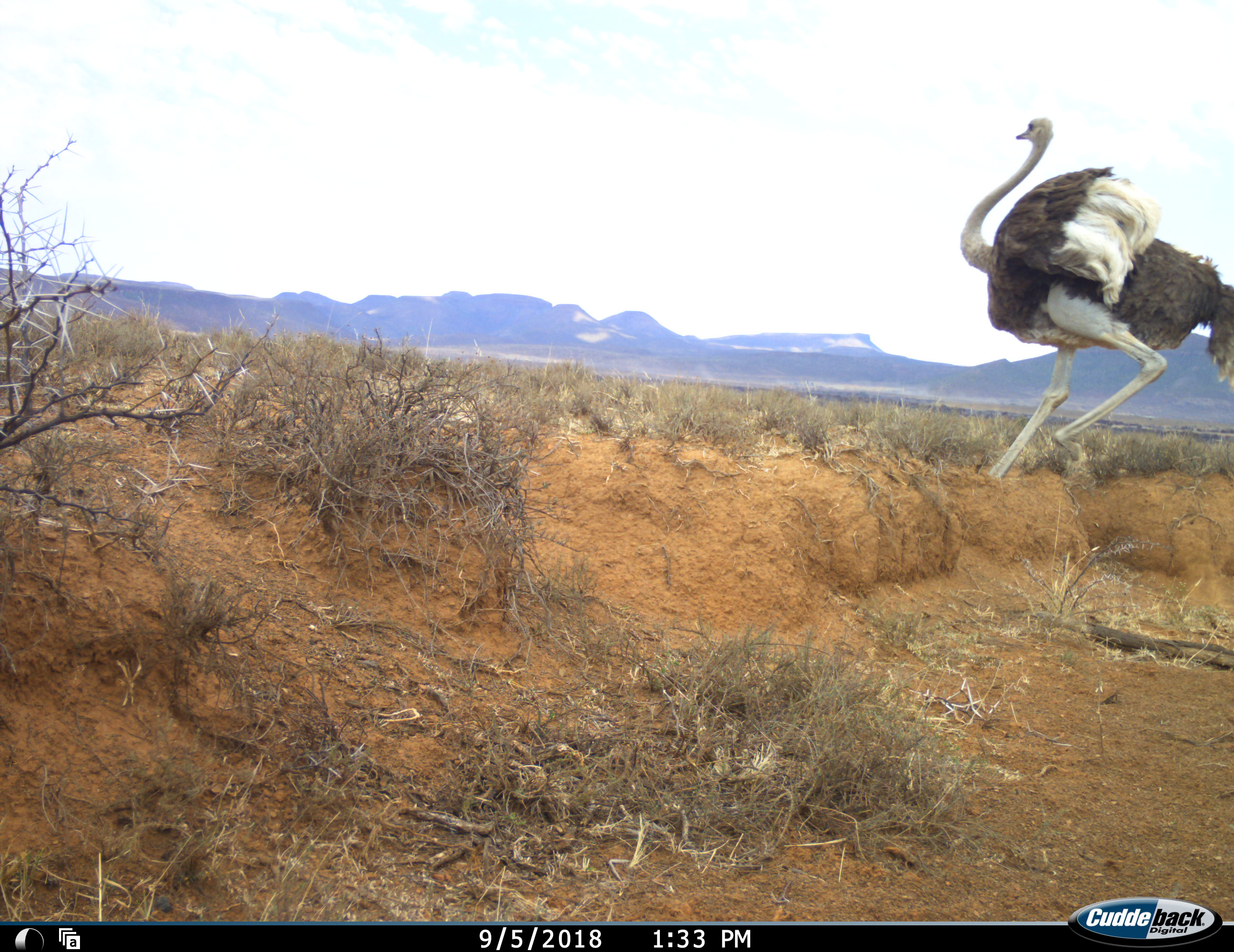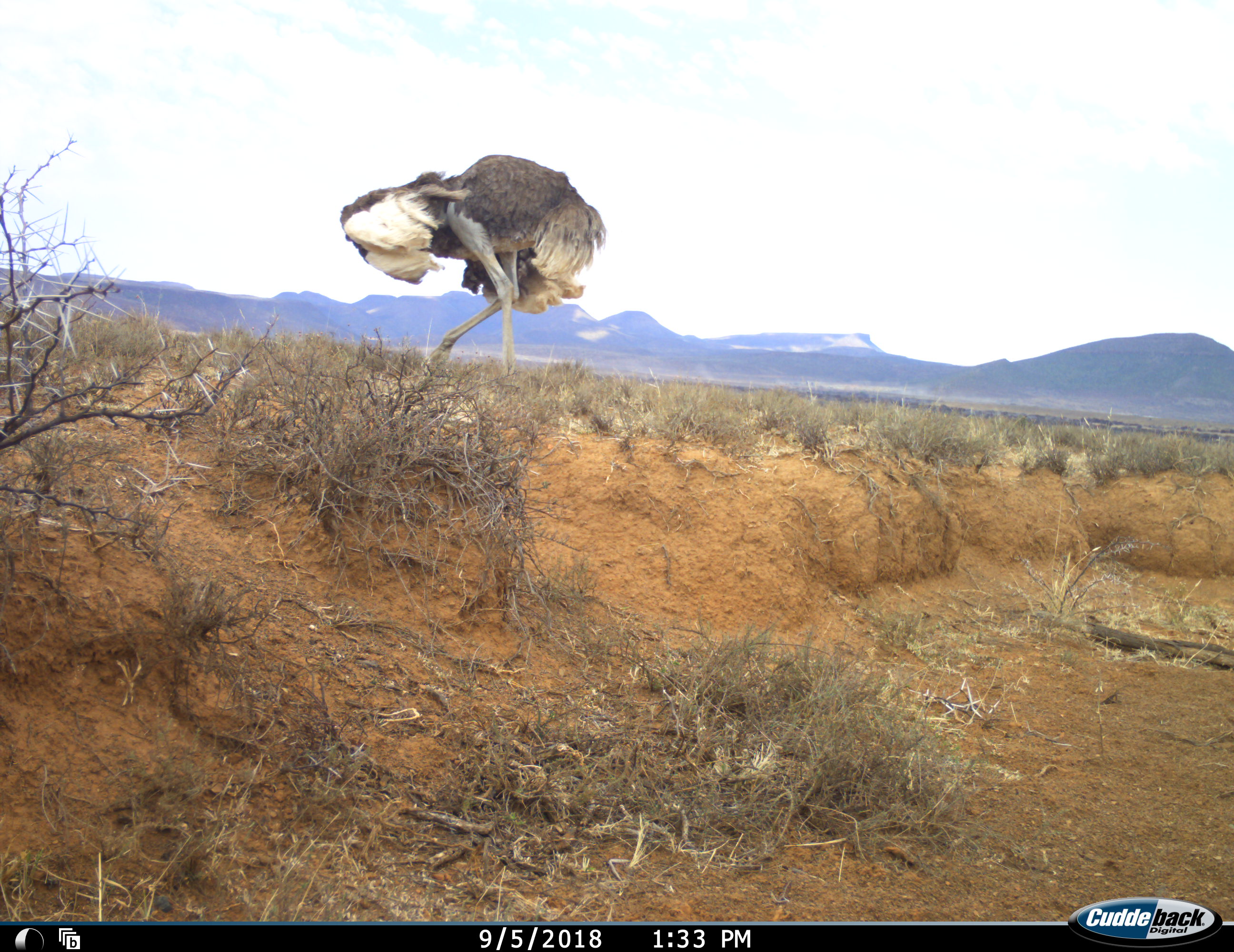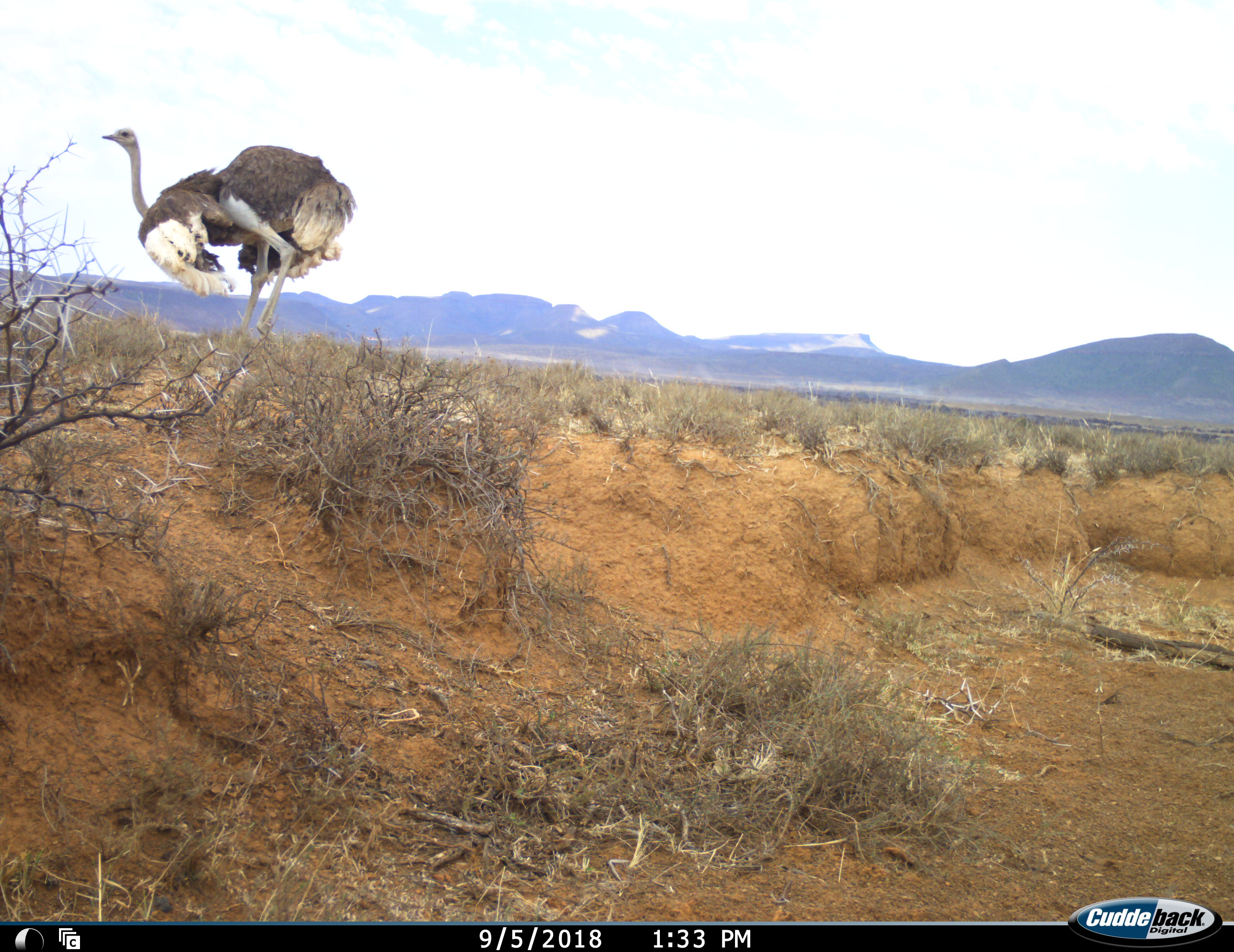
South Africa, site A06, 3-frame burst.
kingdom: Animalia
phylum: Chordata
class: Aves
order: Struthioniformes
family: Struthionidae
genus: Struthio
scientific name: Struthio camelus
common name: ostrich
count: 1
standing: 10%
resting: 0%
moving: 90%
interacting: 0%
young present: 0%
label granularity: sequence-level